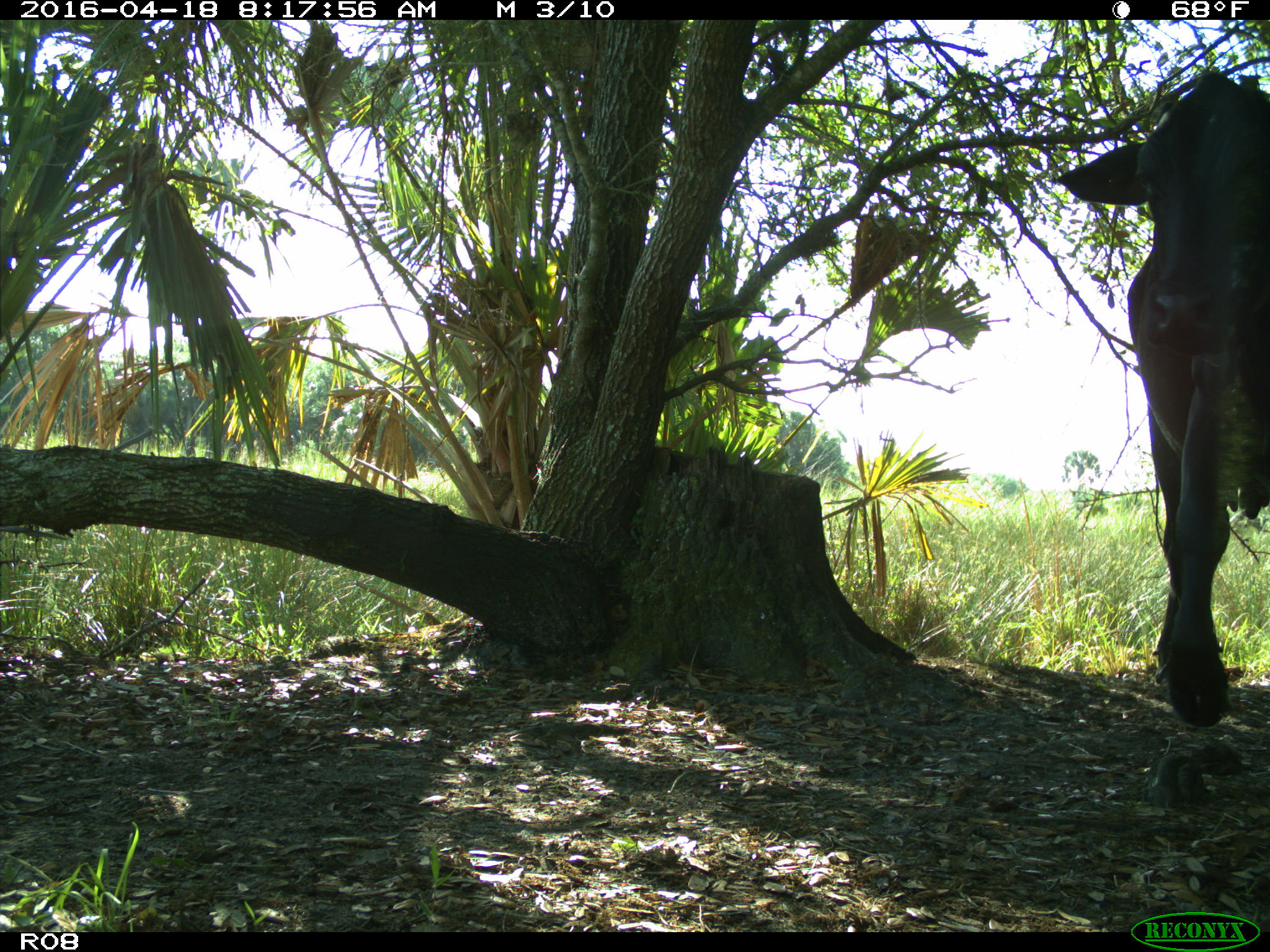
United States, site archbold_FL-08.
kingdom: Animalia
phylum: Chordata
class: Mammalia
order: Artiodactyla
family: Bovidae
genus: Bos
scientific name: Bos taurus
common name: domestic cow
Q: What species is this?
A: Bos taurus (domestic cow).